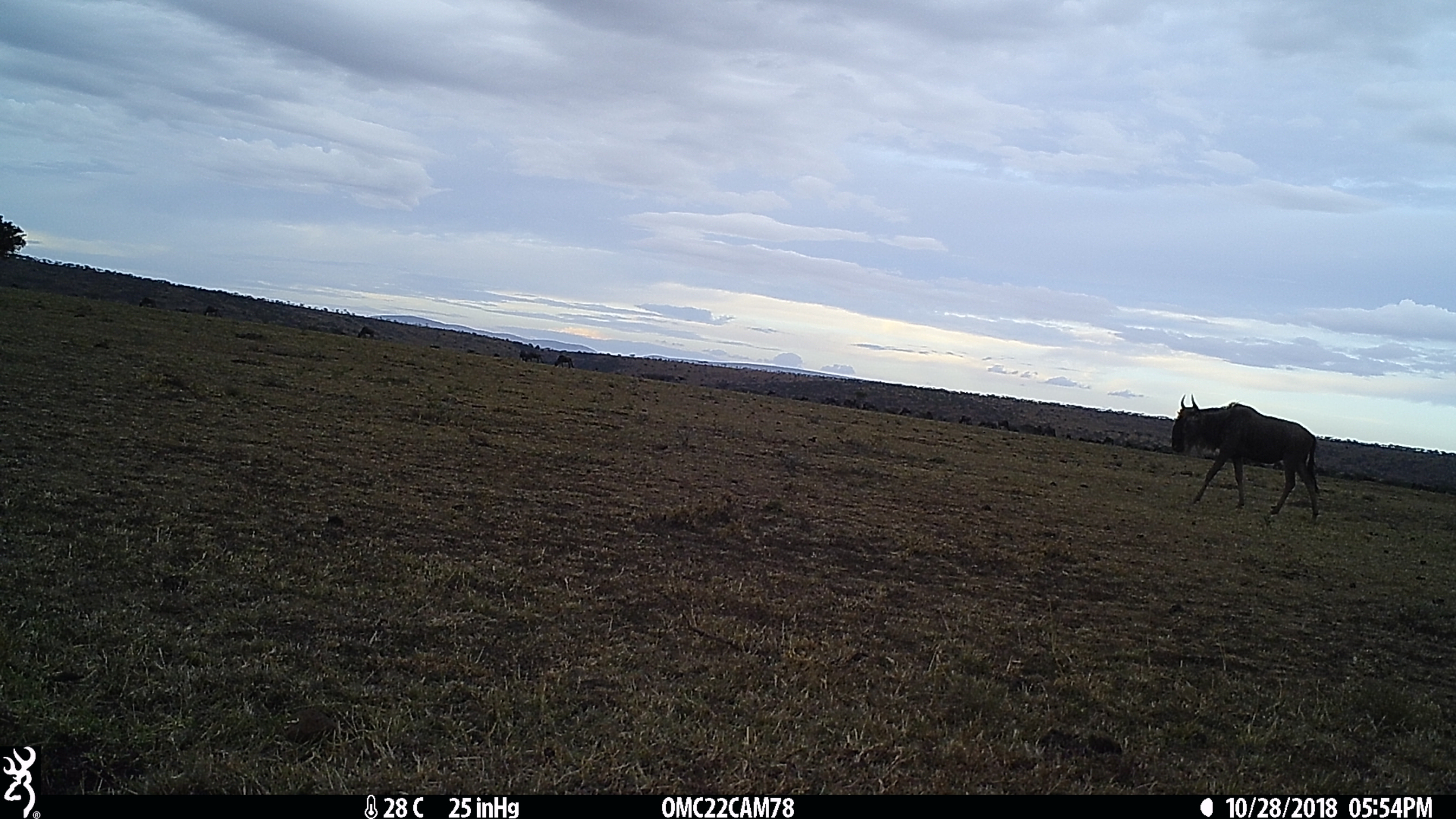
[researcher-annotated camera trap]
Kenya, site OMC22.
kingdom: Animalia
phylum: Chordata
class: Mammalia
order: Artiodactyla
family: Bovidae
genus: Connochaetes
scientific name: Connochaetes taurinus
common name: blue wildebeest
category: wildebeest